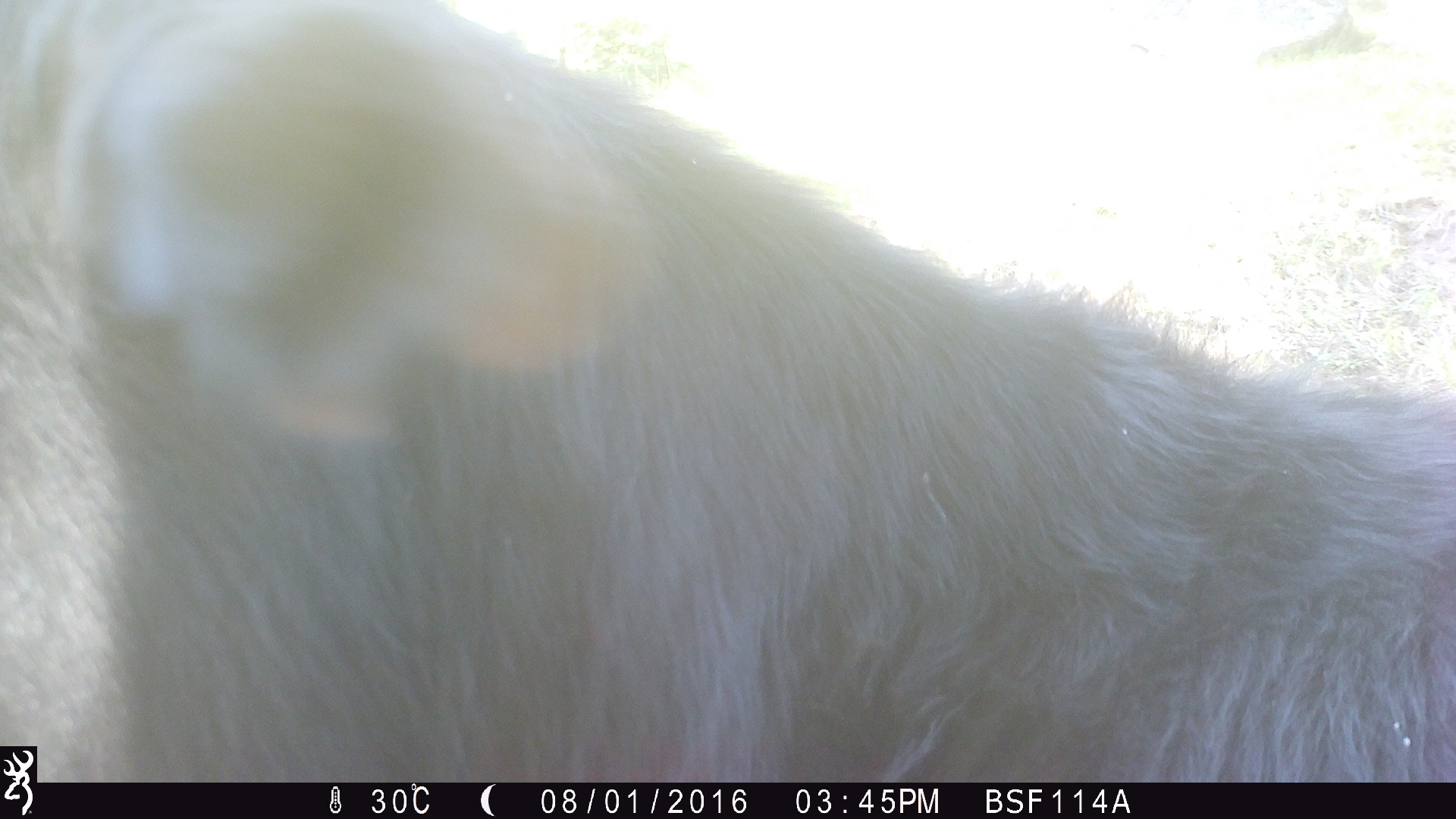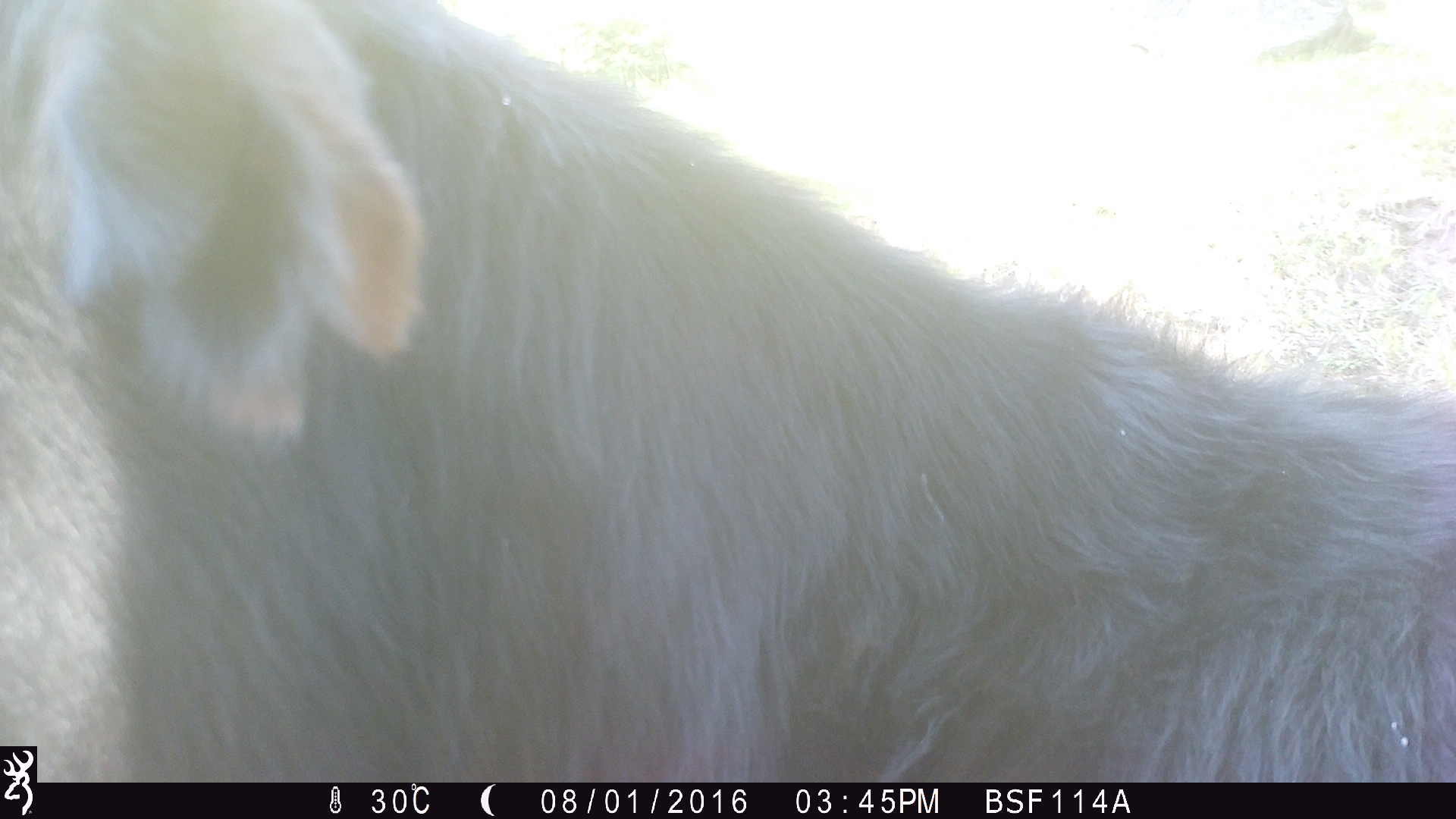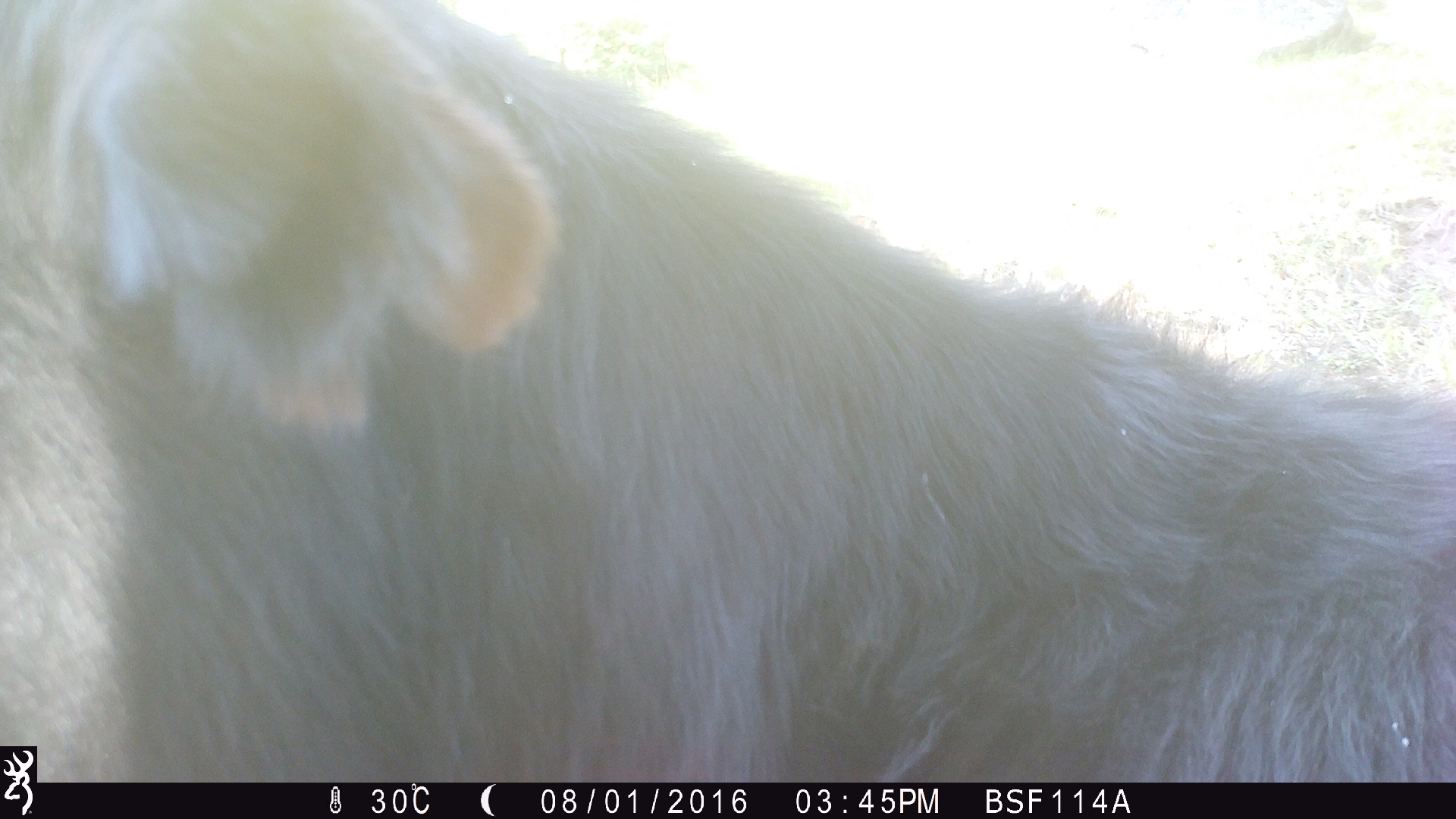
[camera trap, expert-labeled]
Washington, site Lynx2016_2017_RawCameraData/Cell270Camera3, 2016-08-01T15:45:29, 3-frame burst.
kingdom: Animalia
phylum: Chordata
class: Mammalia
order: Artiodactyla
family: Bovidae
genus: Bos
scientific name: Bos taurus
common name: domestic cattle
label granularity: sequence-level